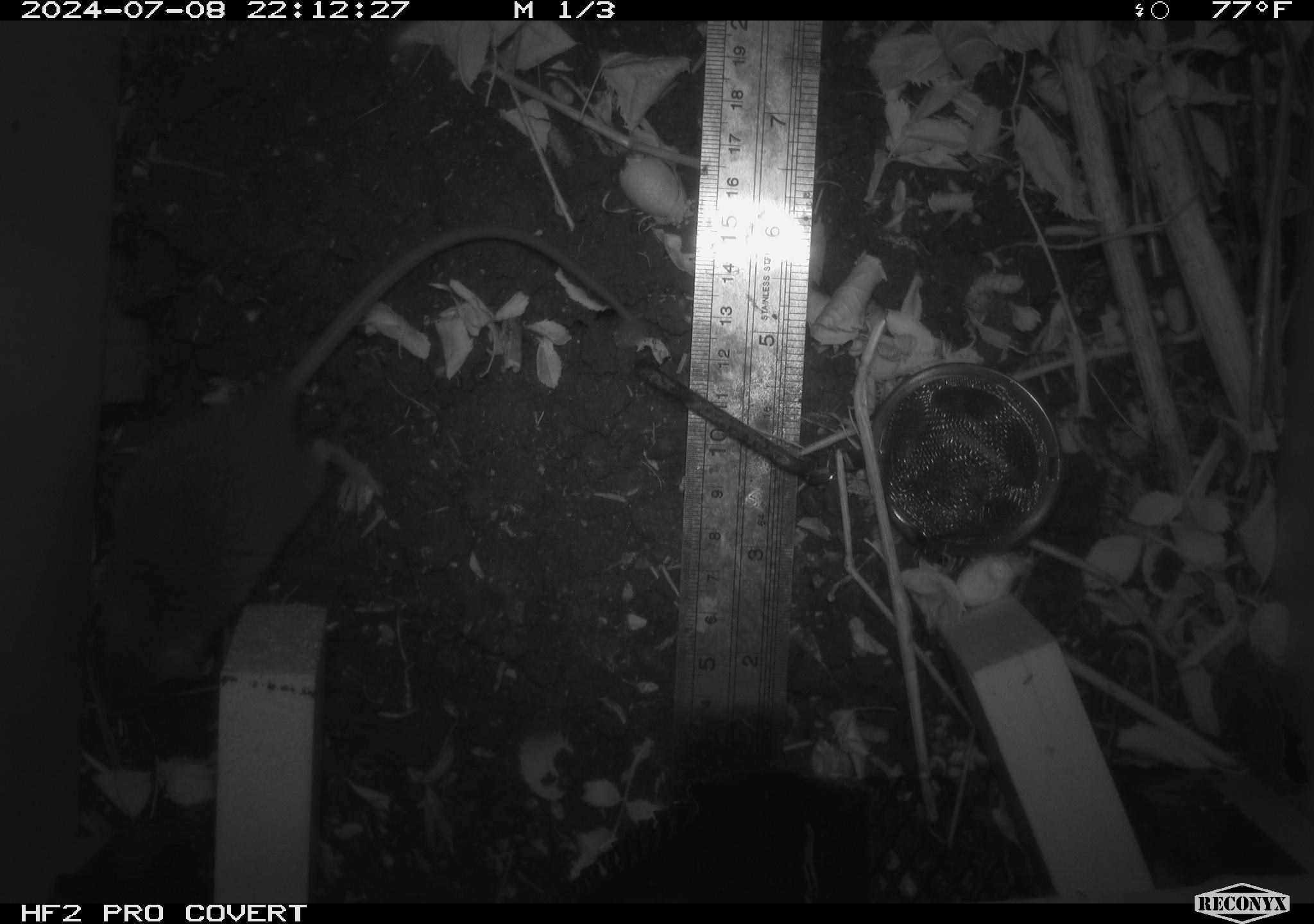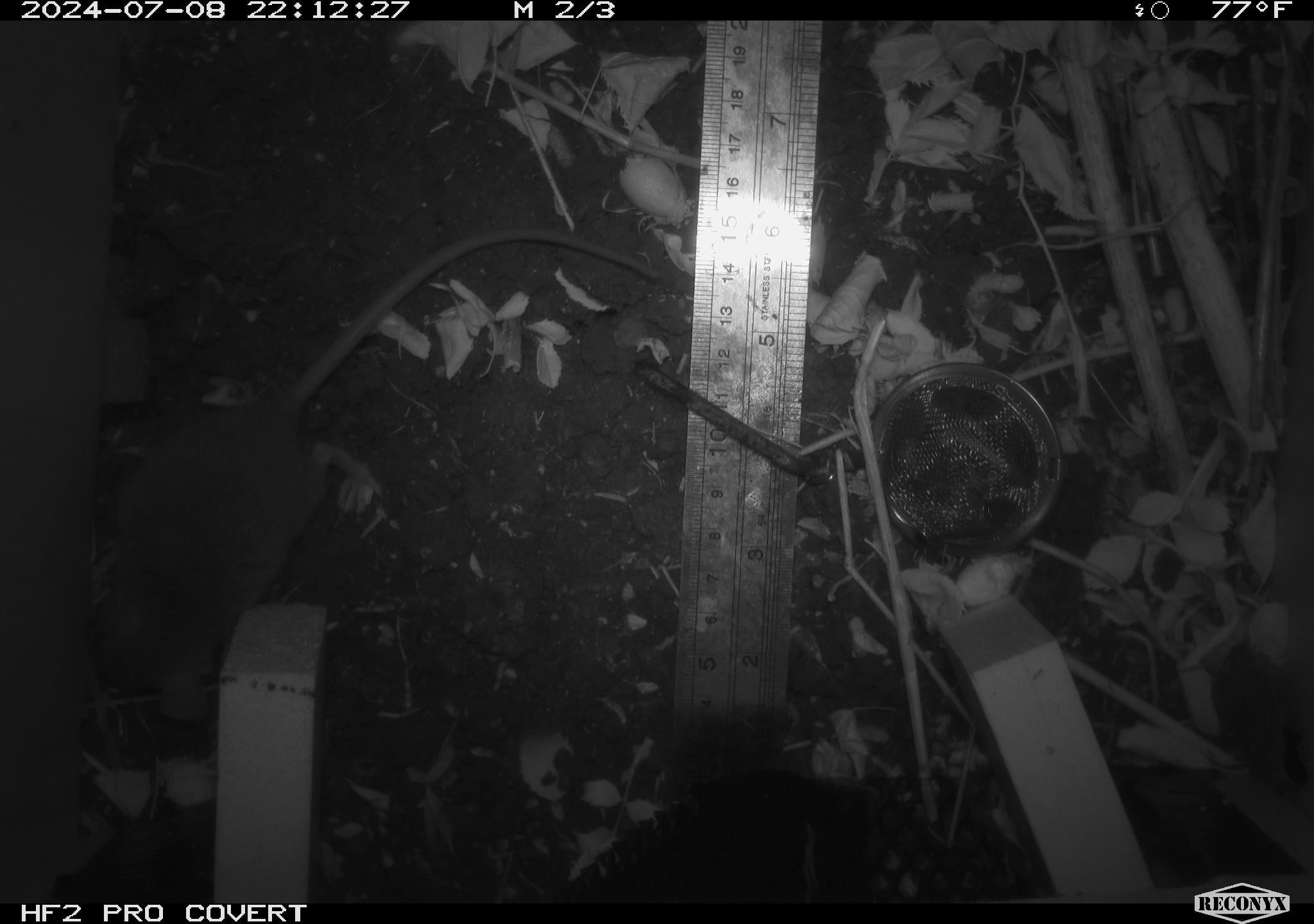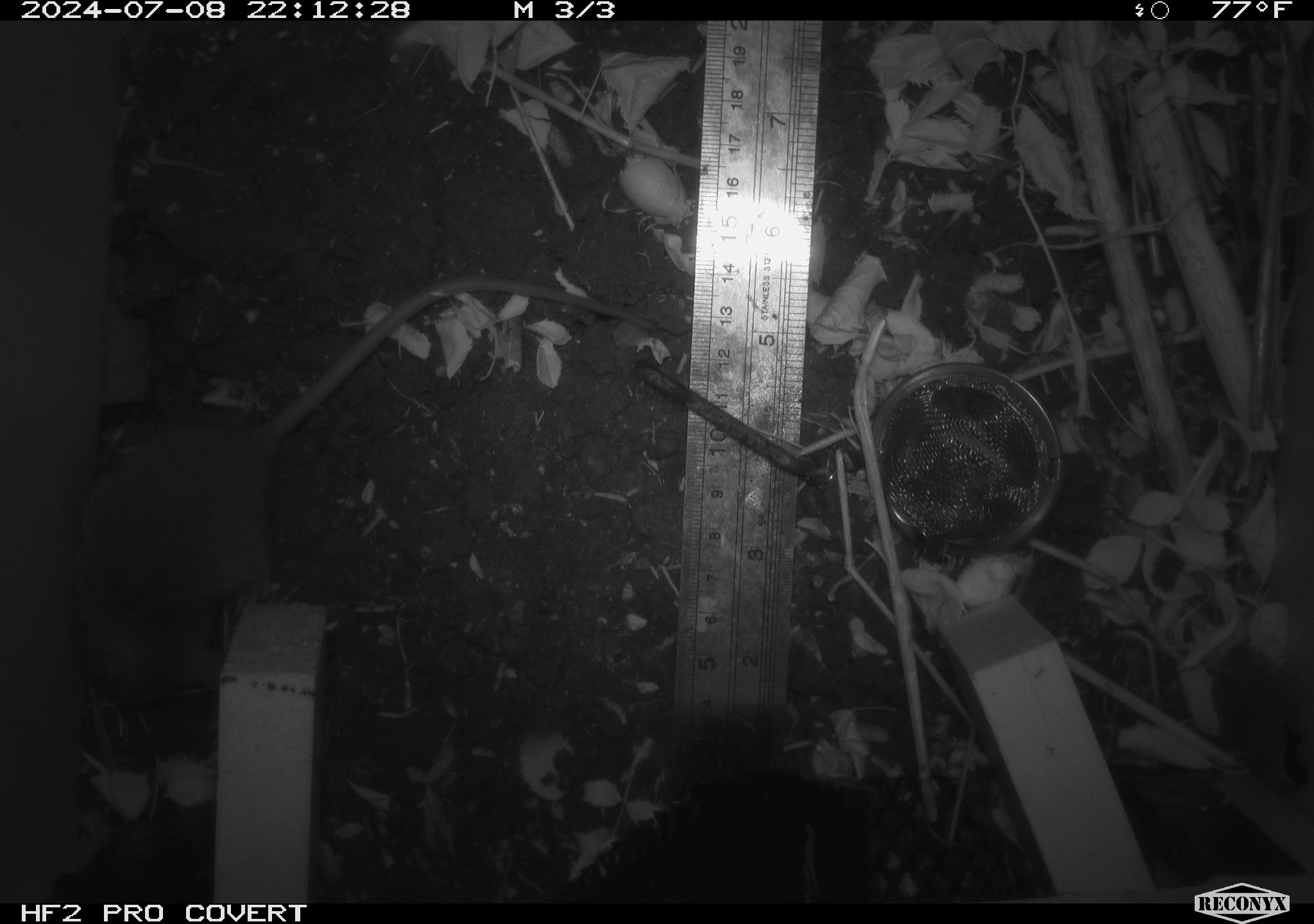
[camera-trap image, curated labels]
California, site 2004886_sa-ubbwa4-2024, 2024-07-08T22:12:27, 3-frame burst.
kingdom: Animalia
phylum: Chordata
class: Mammalia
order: Rodentia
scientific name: Rodentia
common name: woodrat or rat or mouse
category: woodrat or rat or mouse species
Woodrat or rat or mouse species (woodrat or rat or mouse) (Rodentia).